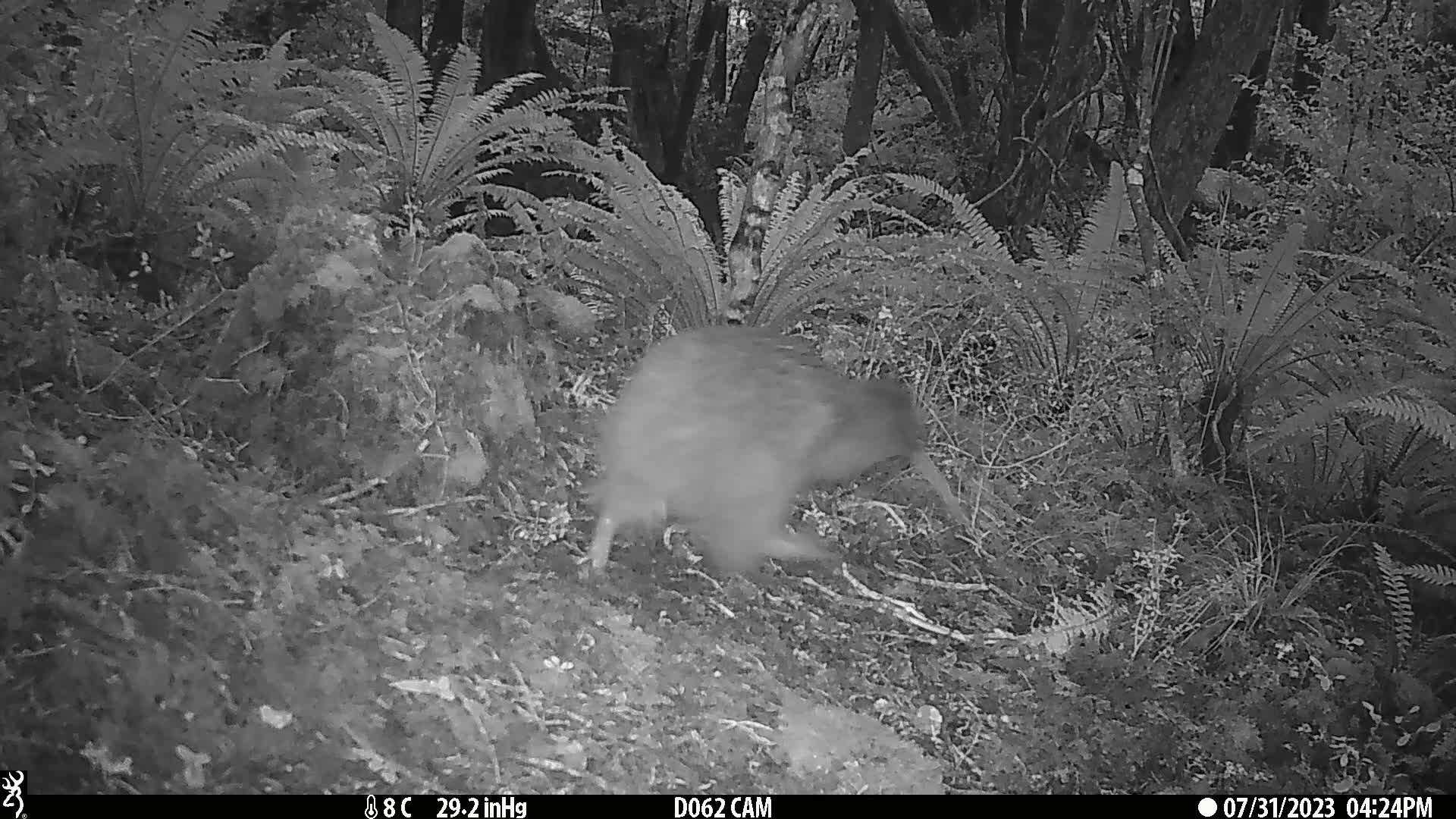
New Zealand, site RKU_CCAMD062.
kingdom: Animalia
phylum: Chordata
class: Aves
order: Apterygiformes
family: Apterygidae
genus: Apteryx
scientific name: Apteryx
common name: kiwi